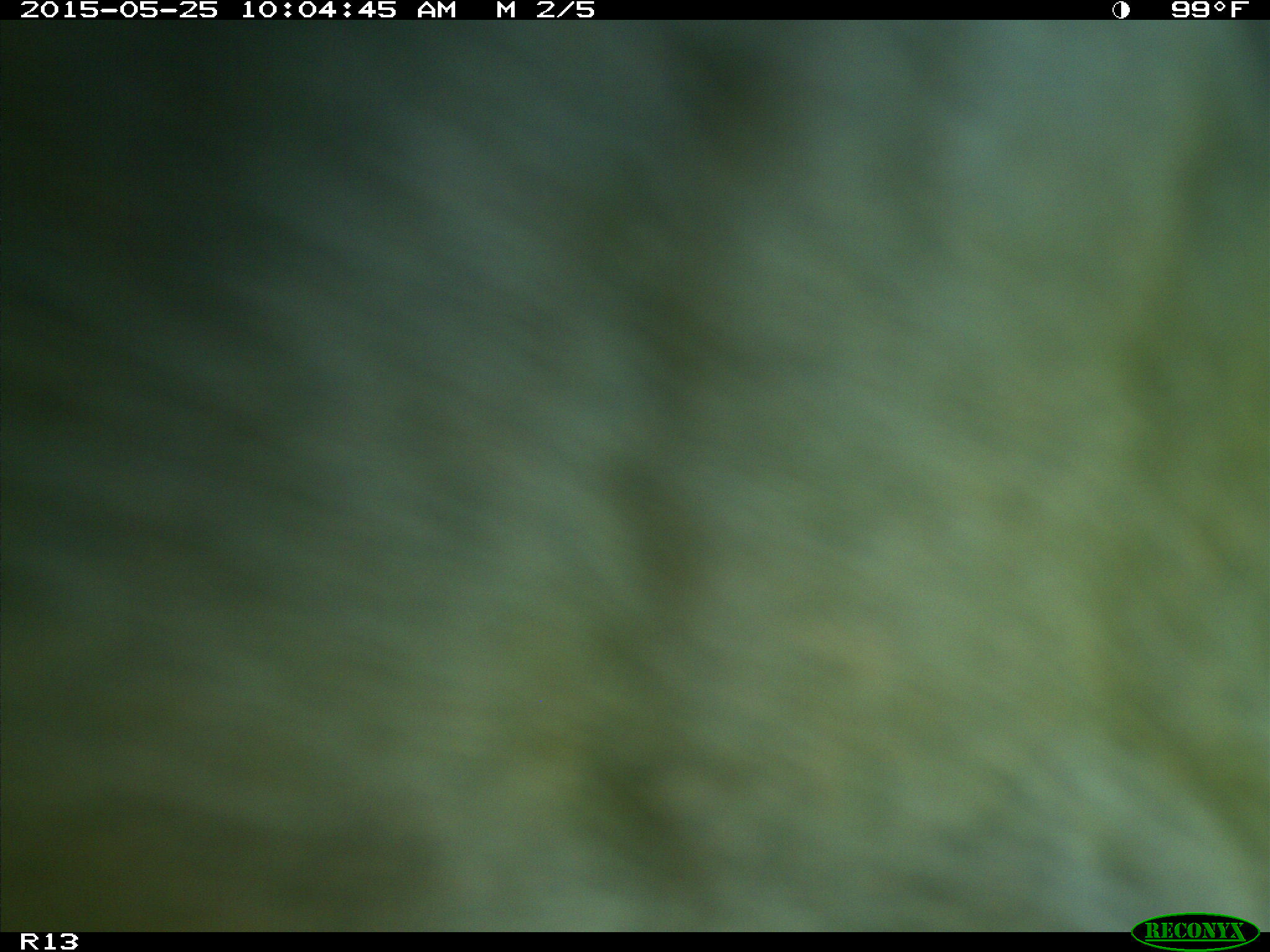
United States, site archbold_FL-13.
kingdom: Animalia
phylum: Chordata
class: Mammalia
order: Artiodactyla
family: Bovidae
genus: Bos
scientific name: Bos taurus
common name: domestic cow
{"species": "Bos taurus (domestic cow)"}